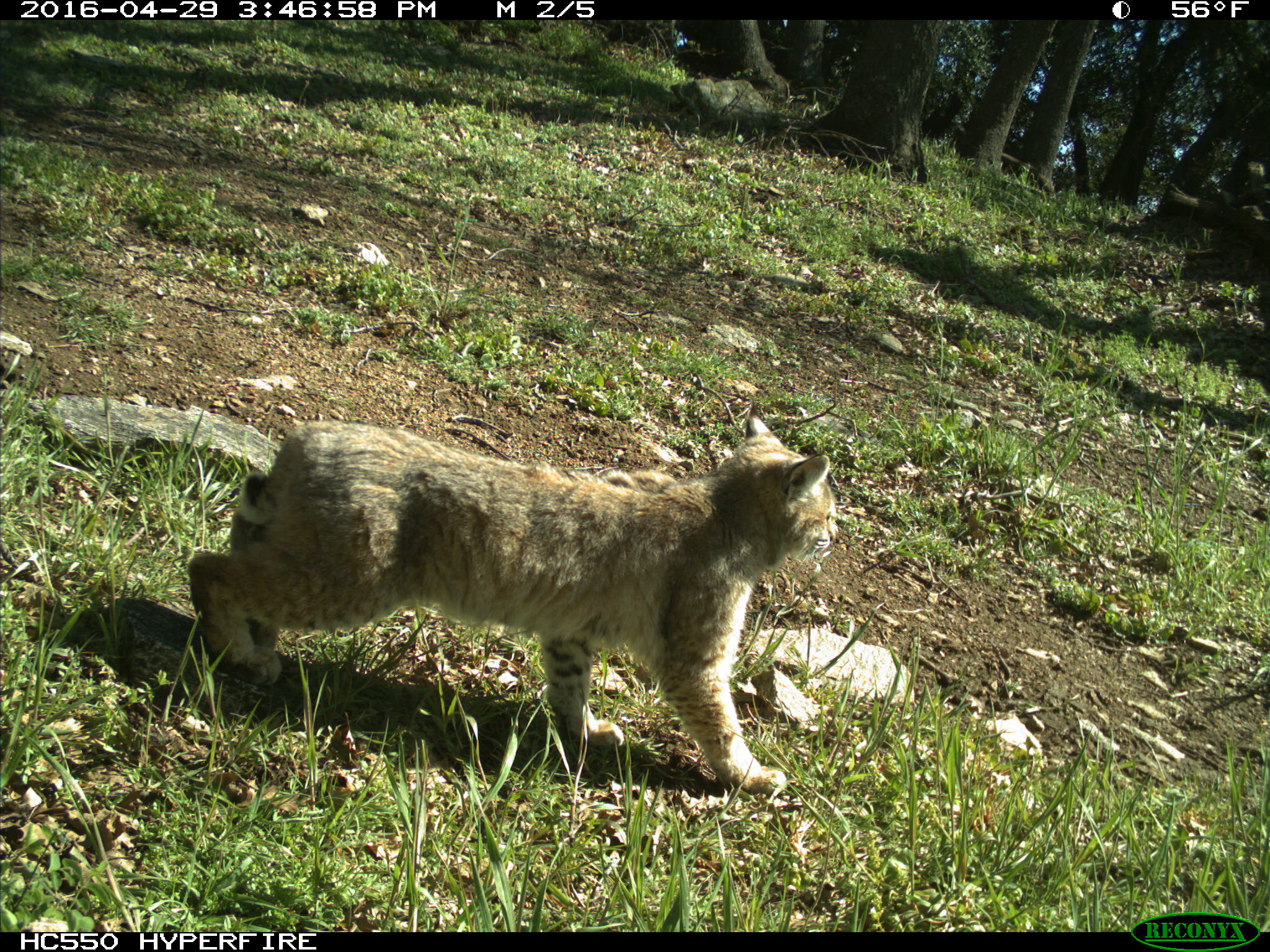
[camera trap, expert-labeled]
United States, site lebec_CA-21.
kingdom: Animalia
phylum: Chordata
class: Mammalia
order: Carnivora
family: Felidae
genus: Lynx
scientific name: Lynx rufus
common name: bobcat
Lynx rufus (bobcat).